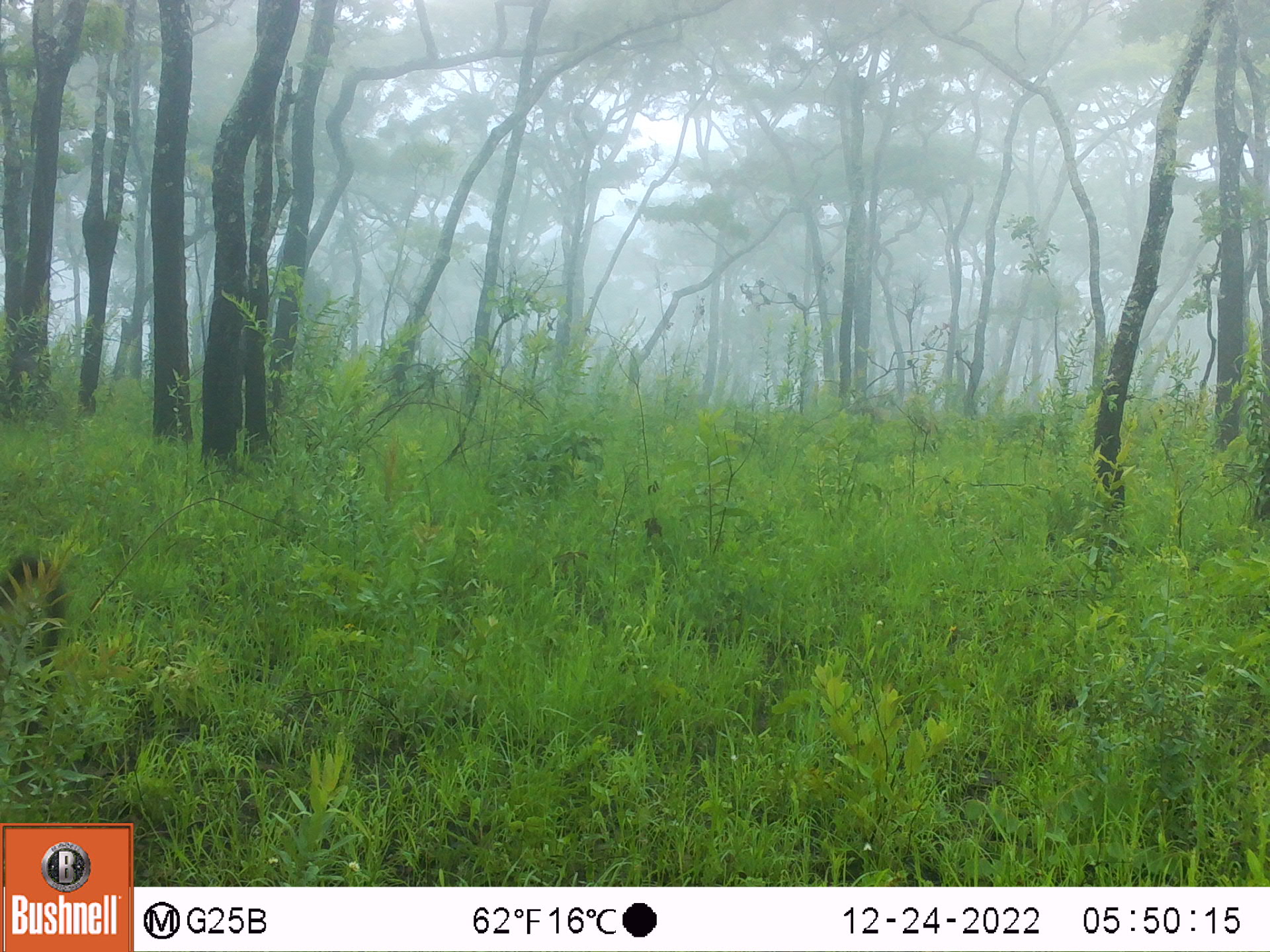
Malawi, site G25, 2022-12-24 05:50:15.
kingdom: Animalia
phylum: Chordata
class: Mammalia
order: Primates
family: Cercopithecidae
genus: Papio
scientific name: Papio cynocephalus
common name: yellow baboon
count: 1